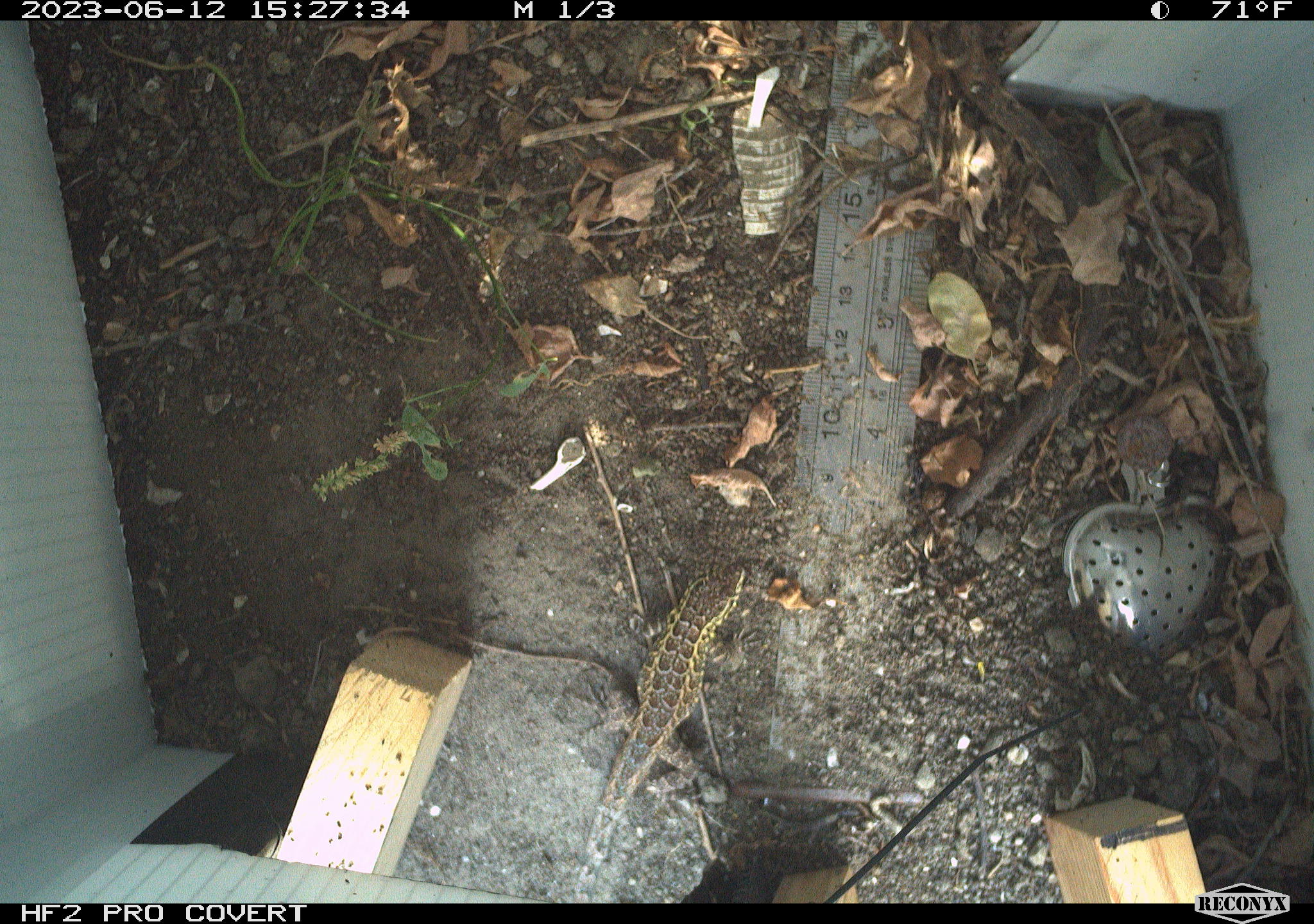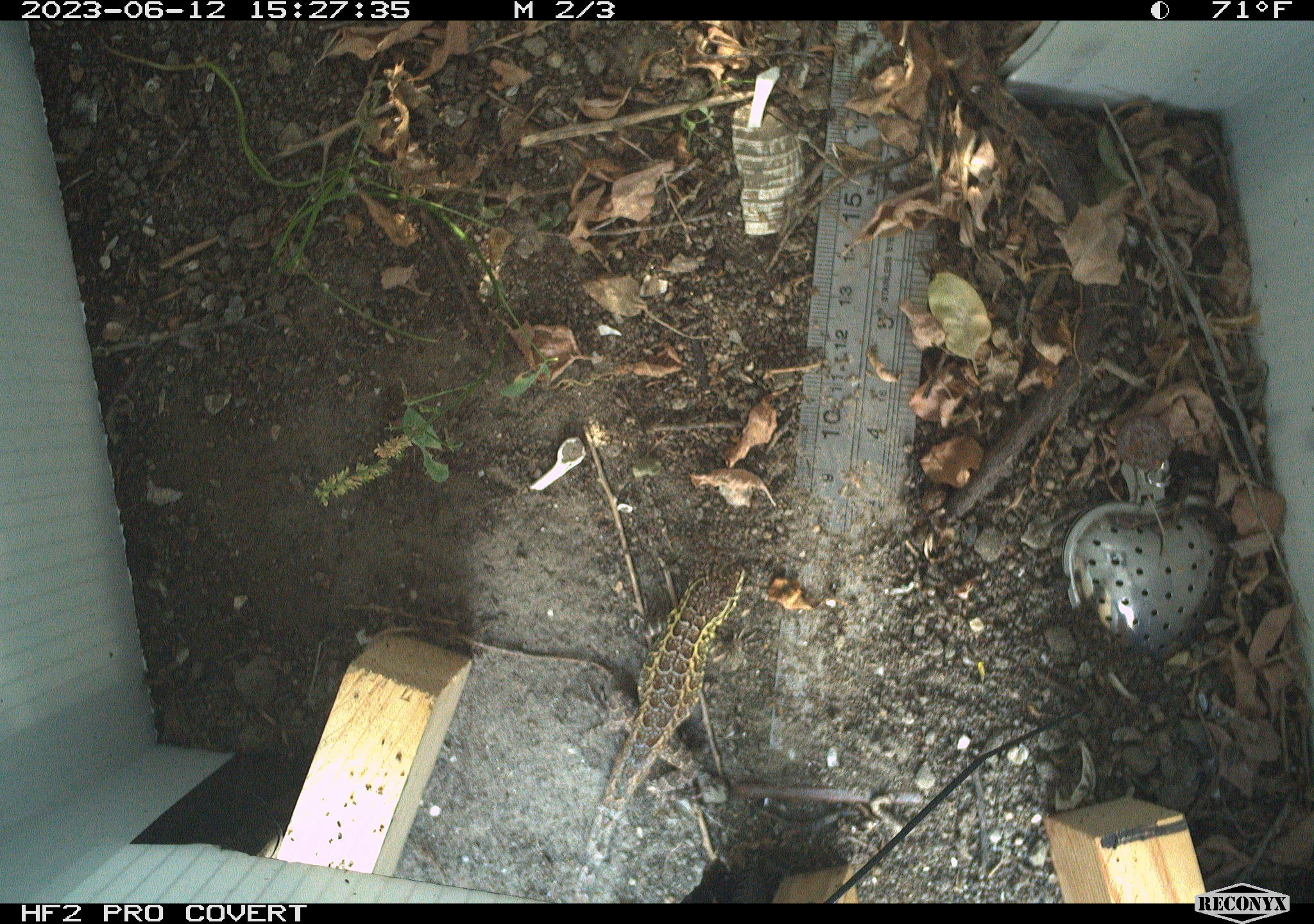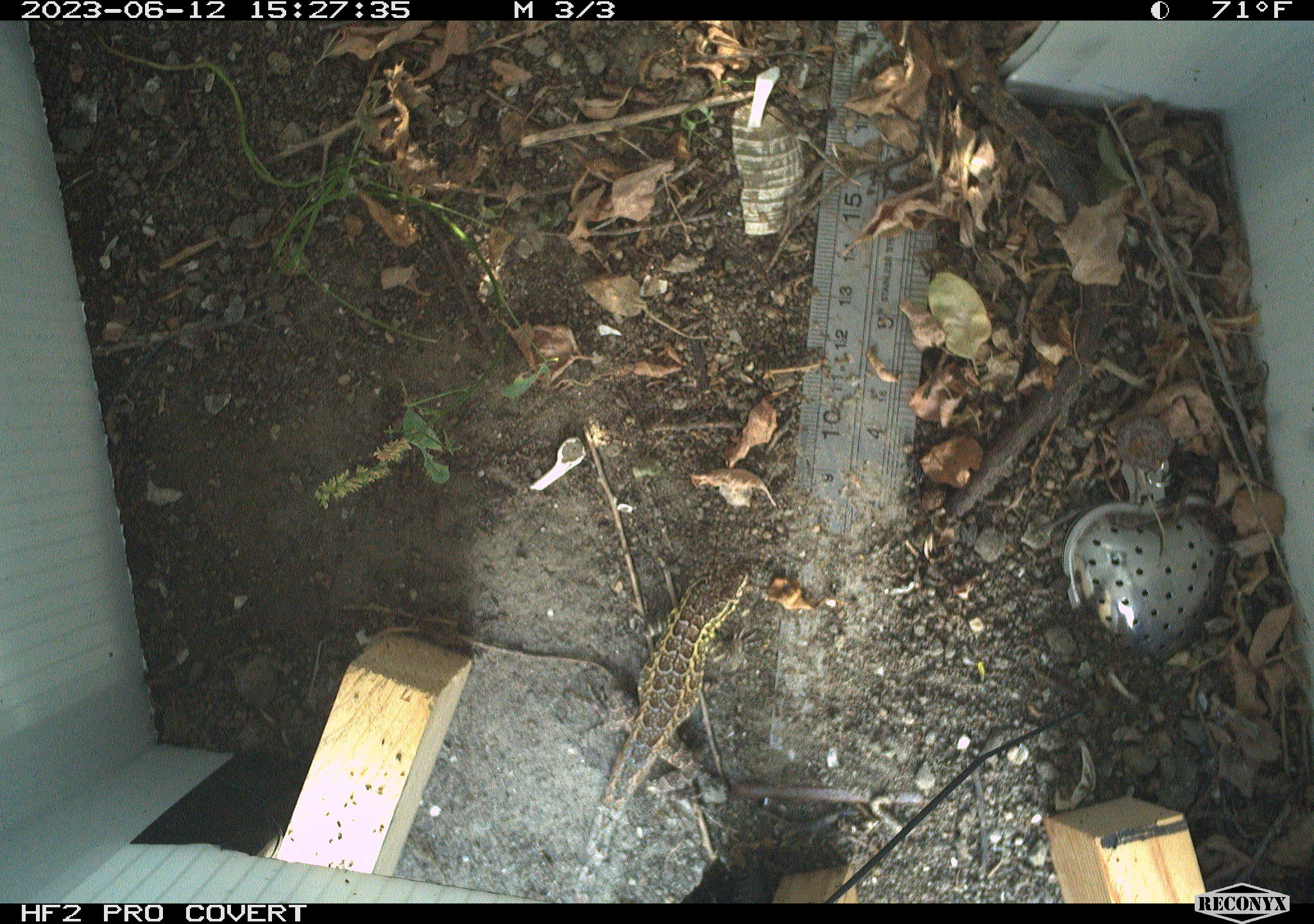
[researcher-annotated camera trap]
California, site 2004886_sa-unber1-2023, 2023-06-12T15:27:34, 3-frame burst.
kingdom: Animalia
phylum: Chordata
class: Reptilia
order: Squamata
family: Phrynosomatidae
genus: Sceloporus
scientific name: Sceloporus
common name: spiny lizards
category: sceloporus species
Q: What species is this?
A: Sceloporus species (spiny lizards) (Sceloporus).